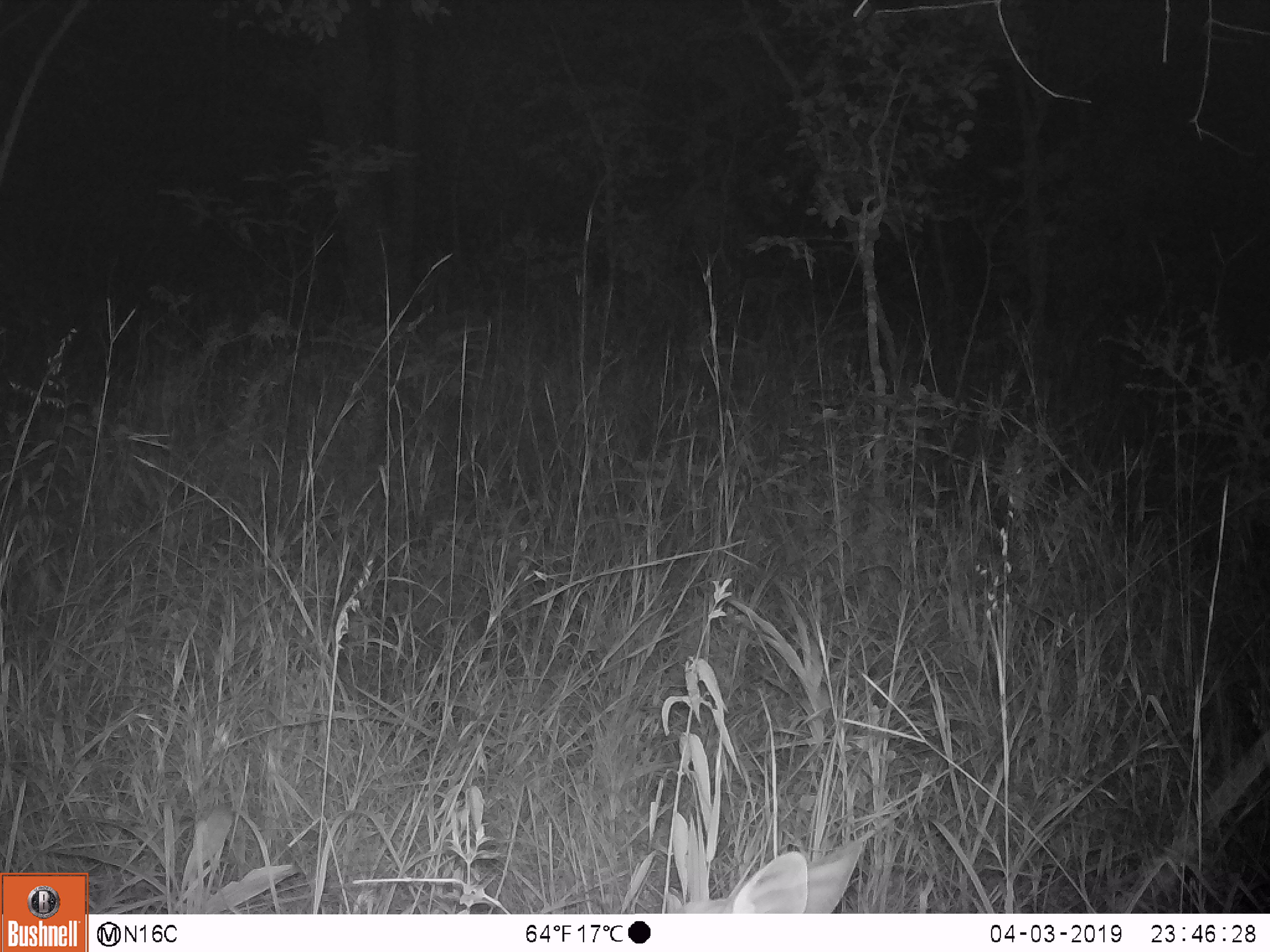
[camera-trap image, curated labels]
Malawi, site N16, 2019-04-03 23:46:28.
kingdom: Animalia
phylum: Chordata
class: Mammalia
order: Artiodactyla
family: Bovidae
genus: Redunca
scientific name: Redunca arundinum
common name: southern reedbuck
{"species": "southern reedbuck (Redunca arundinum)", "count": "1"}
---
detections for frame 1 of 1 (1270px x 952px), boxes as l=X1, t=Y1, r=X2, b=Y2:
southern reedbuck: l=661, t=834, r=874, b=912